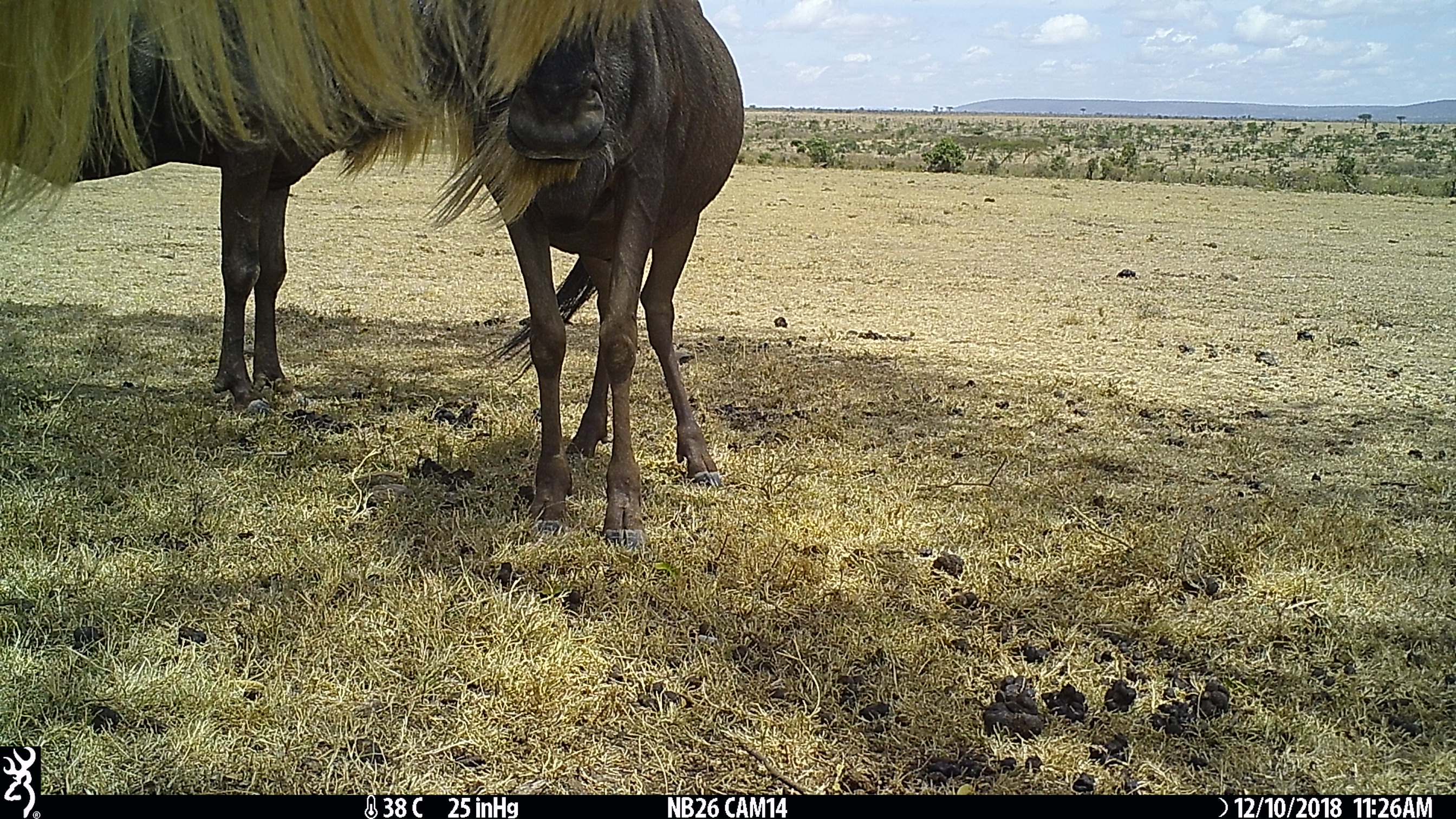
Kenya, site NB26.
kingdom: Animalia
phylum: Chordata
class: Mammalia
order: Artiodactyla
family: Bovidae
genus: Connochaetes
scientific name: Connochaetes taurinus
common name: blue wildebeest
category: wildebeest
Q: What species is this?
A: Wildebeest (blue wildebeest) (Connochaetes taurinus).